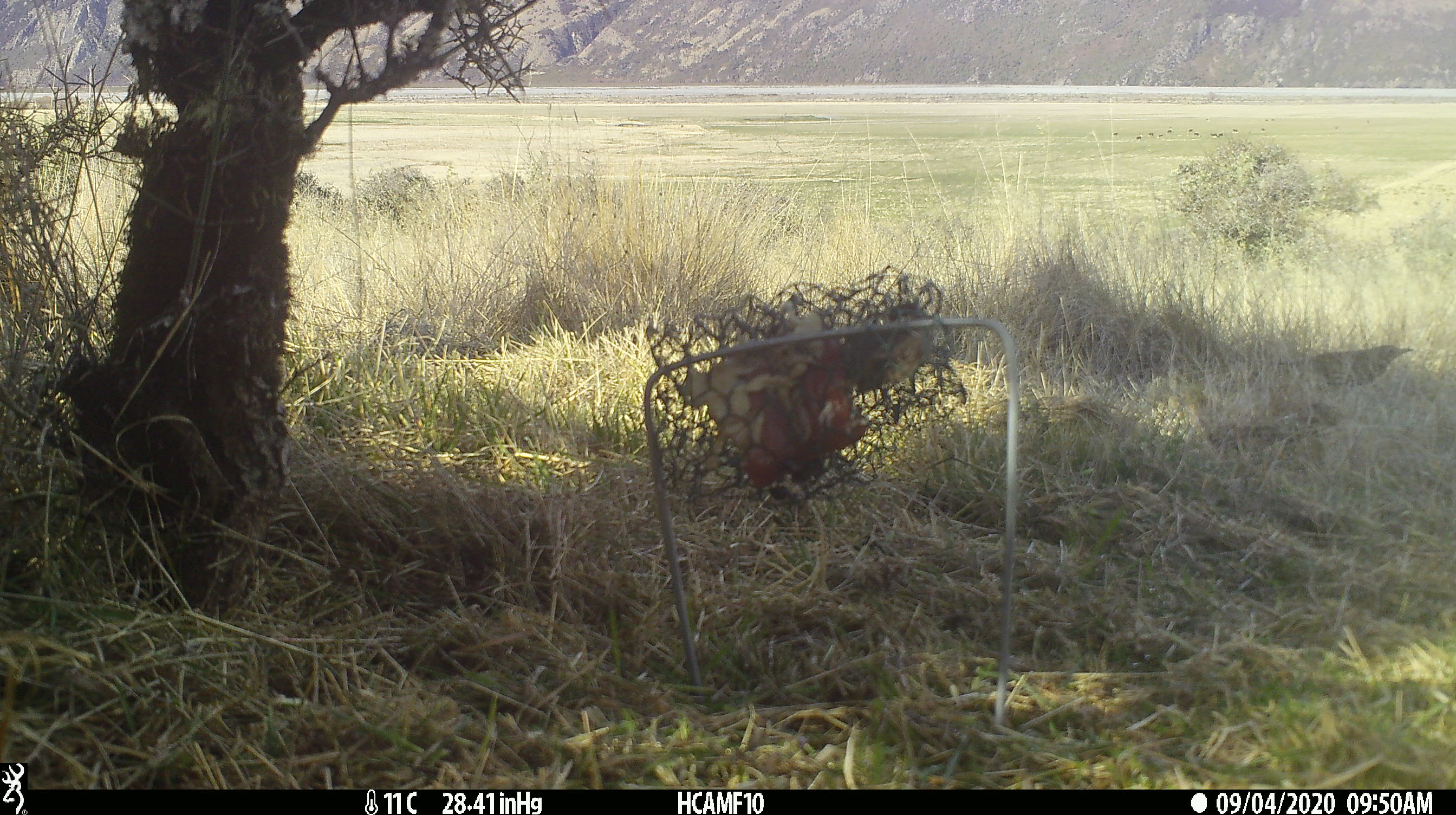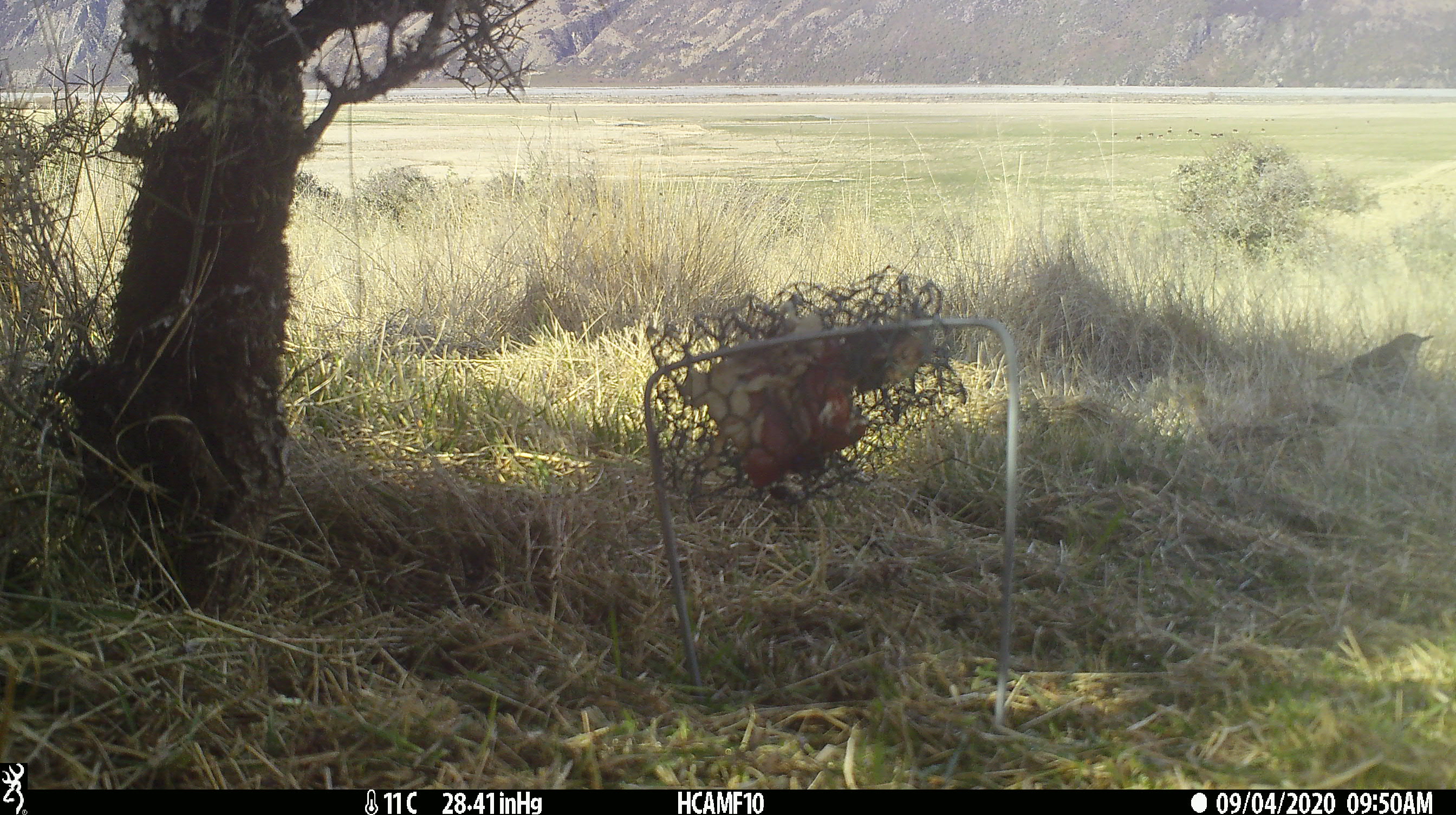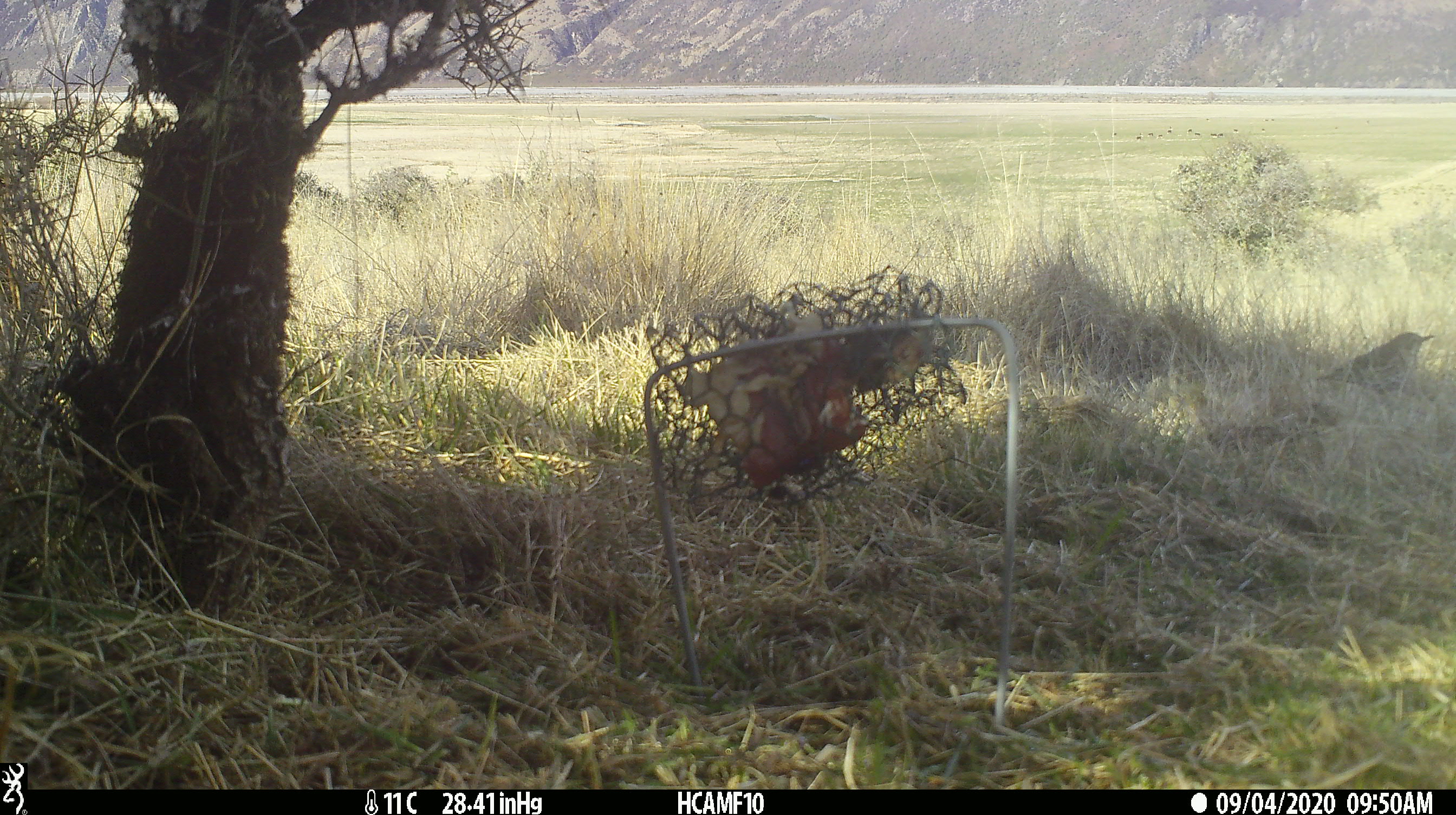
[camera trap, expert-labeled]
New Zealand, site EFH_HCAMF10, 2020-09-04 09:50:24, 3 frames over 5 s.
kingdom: Animalia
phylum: Chordata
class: Aves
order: Passeriformes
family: Turdidae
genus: Turdus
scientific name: Turdus philomelos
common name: song thrush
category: thrush